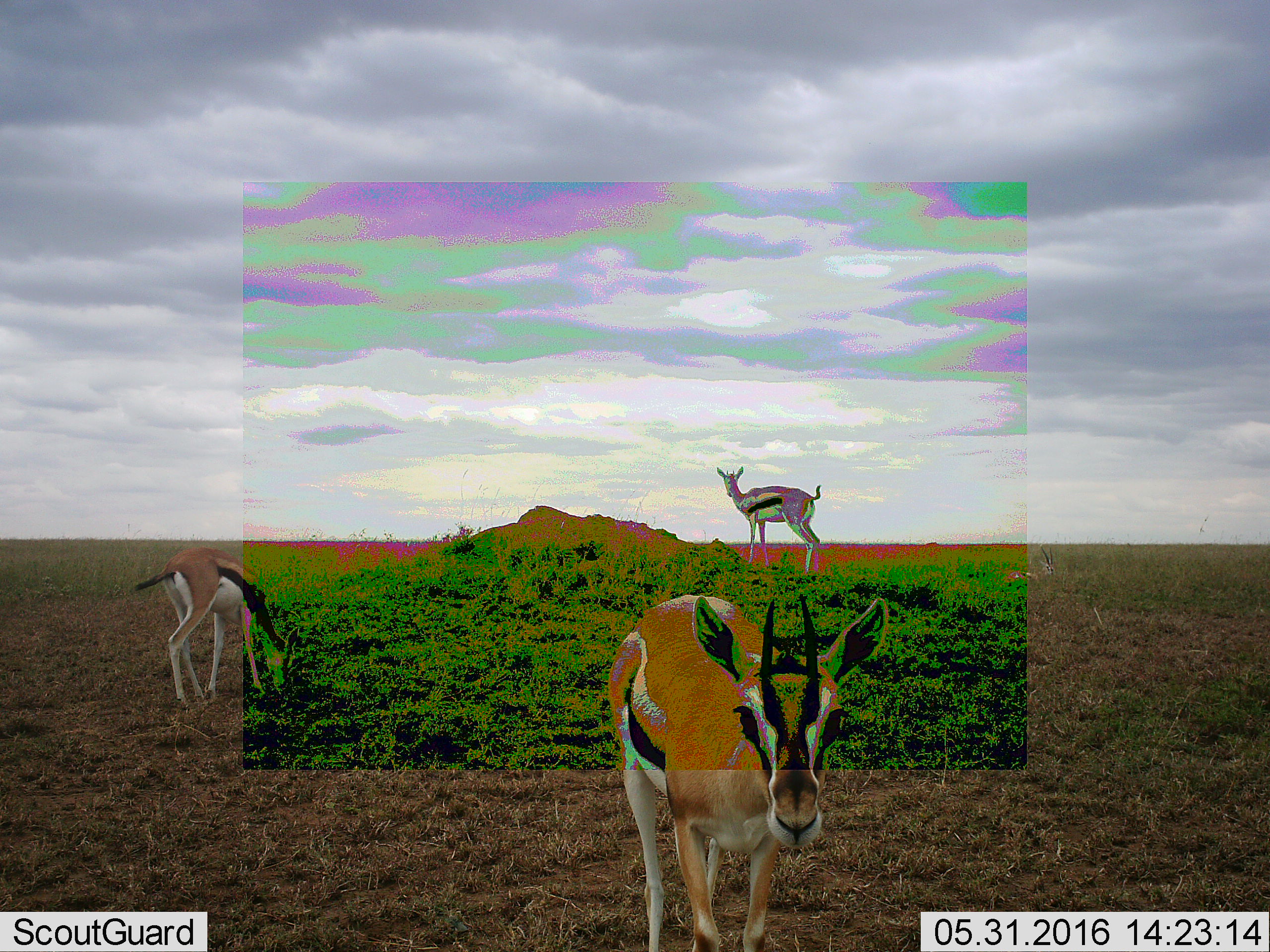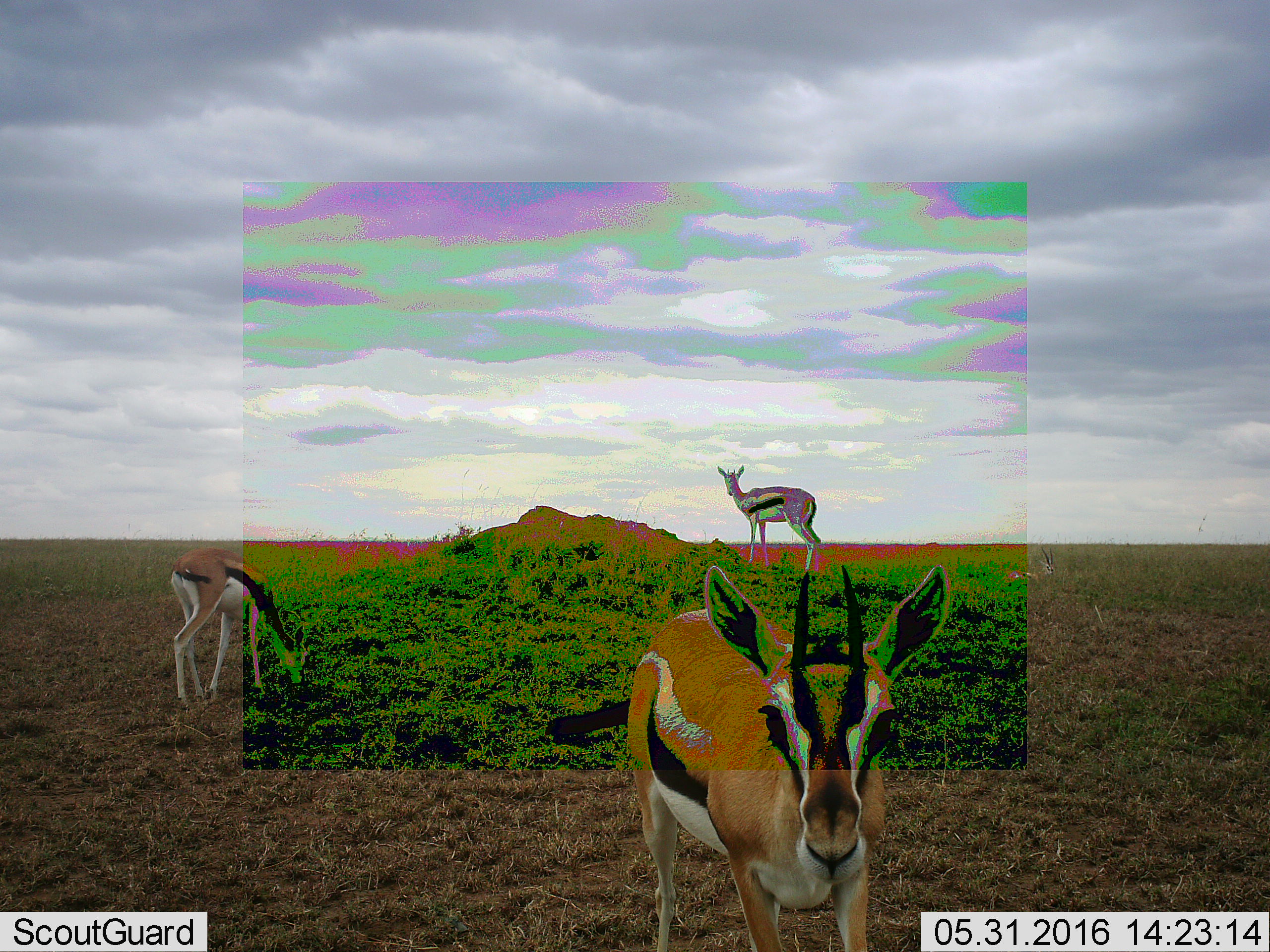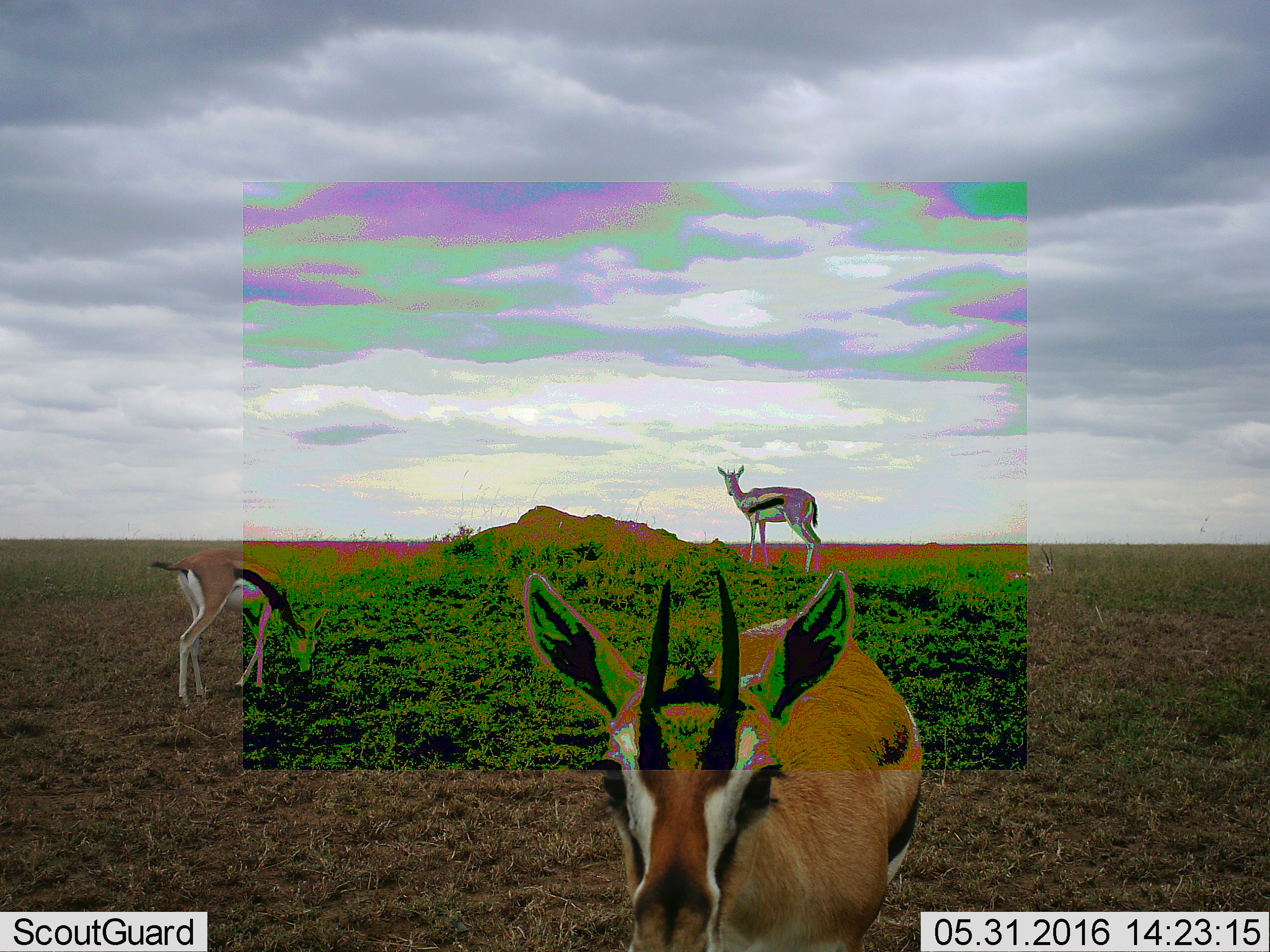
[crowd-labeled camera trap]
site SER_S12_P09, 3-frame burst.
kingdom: Animalia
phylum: Chordata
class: Mammalia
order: Artiodactyla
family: Bovidae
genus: Eudorcas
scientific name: Eudorcas thomsonii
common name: thomson's gazelle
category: gazellethomsons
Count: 3.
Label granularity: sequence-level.